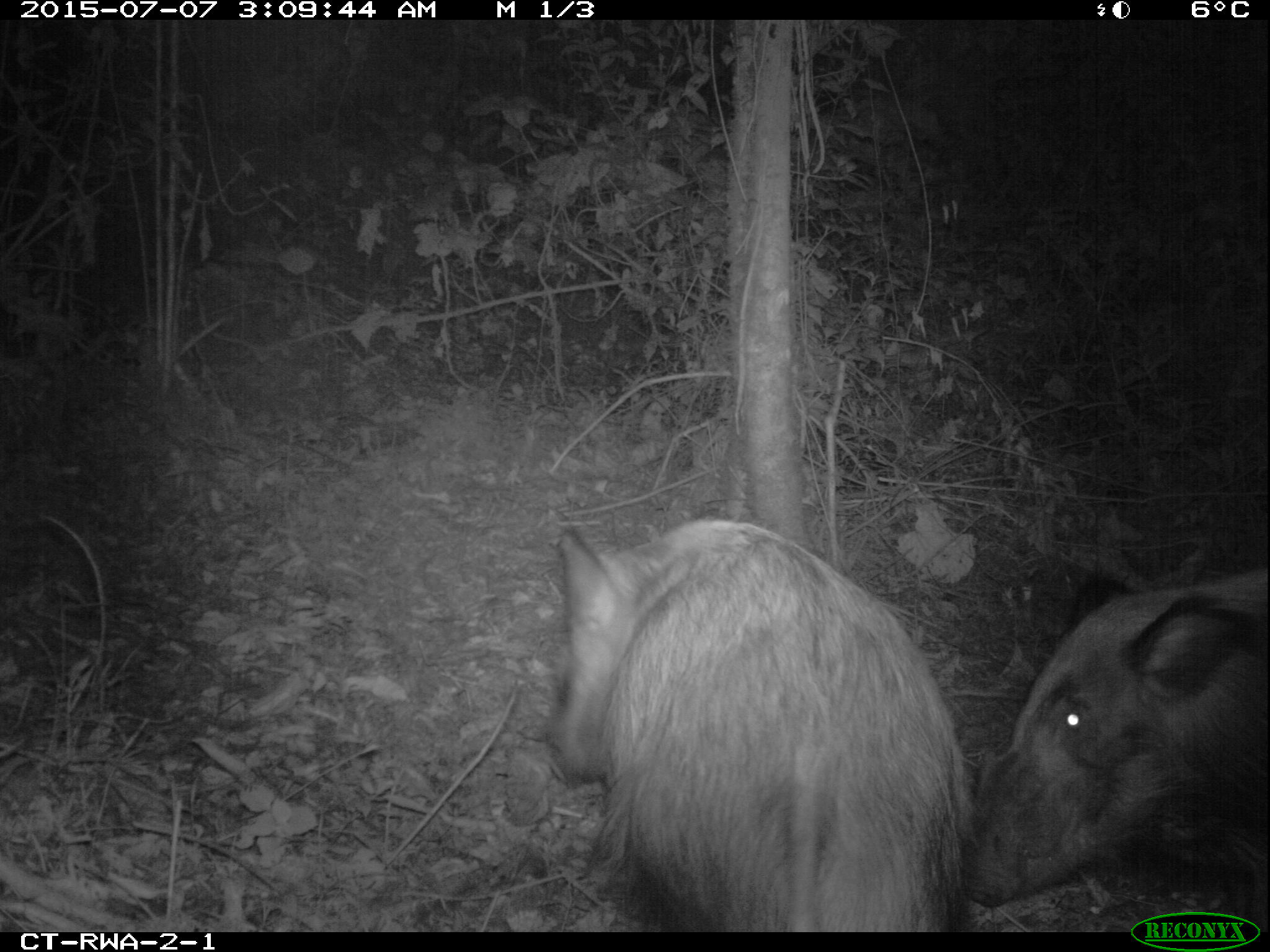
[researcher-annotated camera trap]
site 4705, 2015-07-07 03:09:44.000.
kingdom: Animalia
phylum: Chordata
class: Mammalia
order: Artiodactyla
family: Suidae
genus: Potamochoerus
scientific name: Potamochoerus larvatus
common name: bushpig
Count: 2.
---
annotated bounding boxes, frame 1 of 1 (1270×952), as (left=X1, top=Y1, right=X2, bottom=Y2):
potamochoerus larvatus: (left=547, top=512, right=971, bottom=933); (left=962, top=568, right=1269, bottom=931)